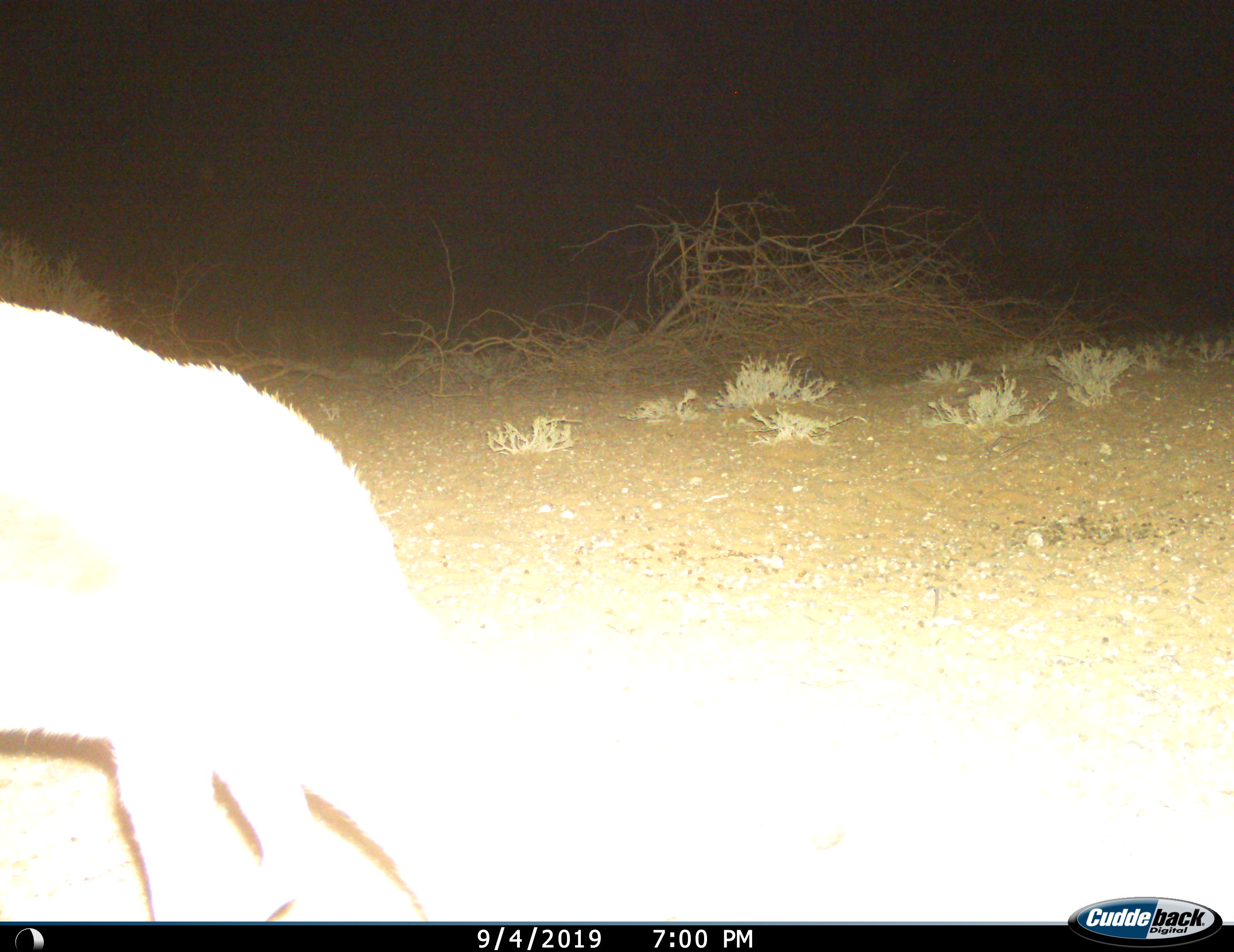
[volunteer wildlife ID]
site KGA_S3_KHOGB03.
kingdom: Animalia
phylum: Chordata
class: Mammalia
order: Artiodactyla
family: Bovidae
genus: Antidorcas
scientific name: Antidorcas marsupialis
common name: springbok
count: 1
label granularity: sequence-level